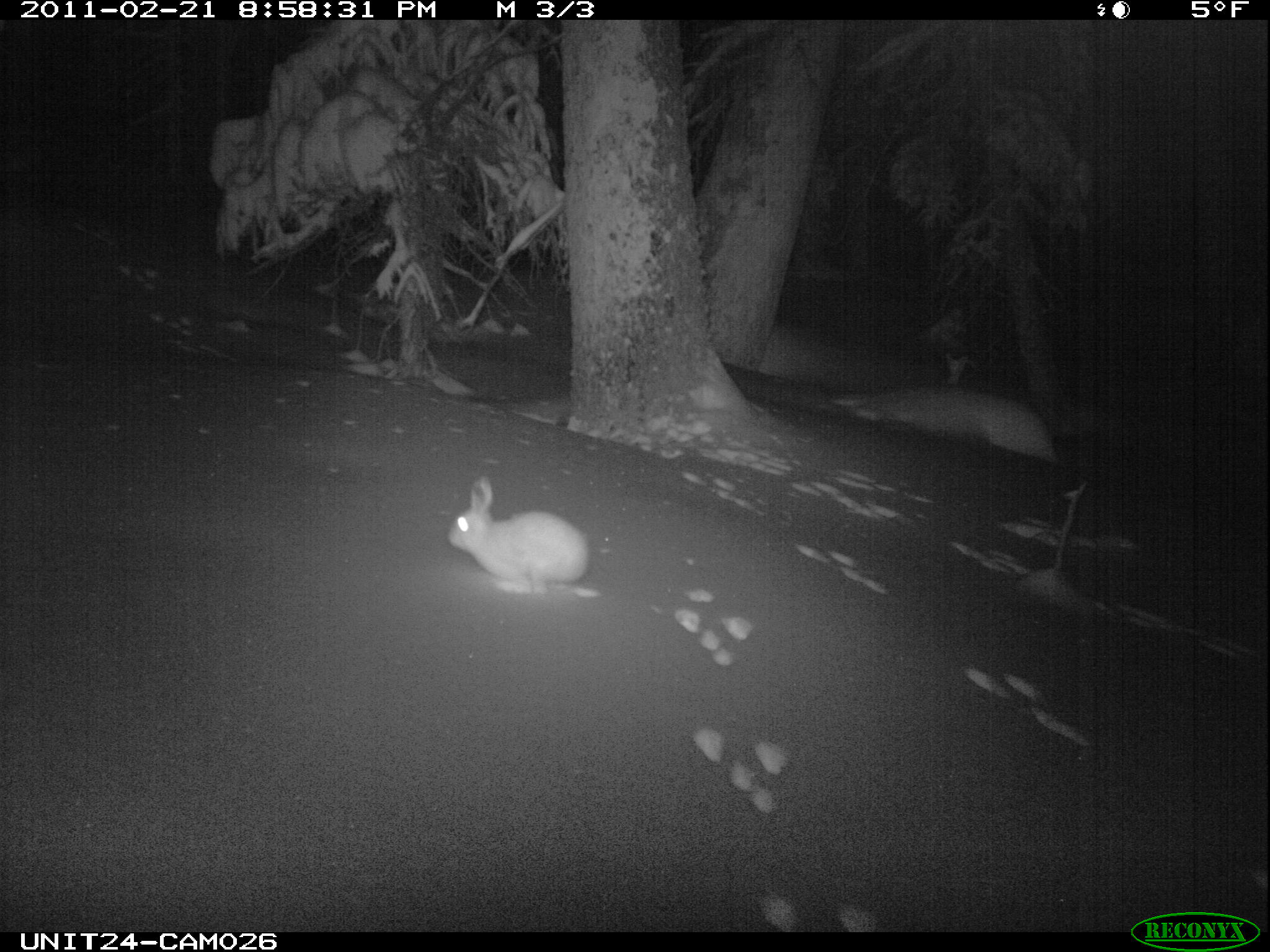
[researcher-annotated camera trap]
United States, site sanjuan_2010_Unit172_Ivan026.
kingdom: Animalia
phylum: Chordata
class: Mammalia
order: Lagomorpha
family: Leporidae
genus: Lepus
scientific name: Lepus americanus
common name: snowshoe hare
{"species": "Lepus americanus (snowshoe hare)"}